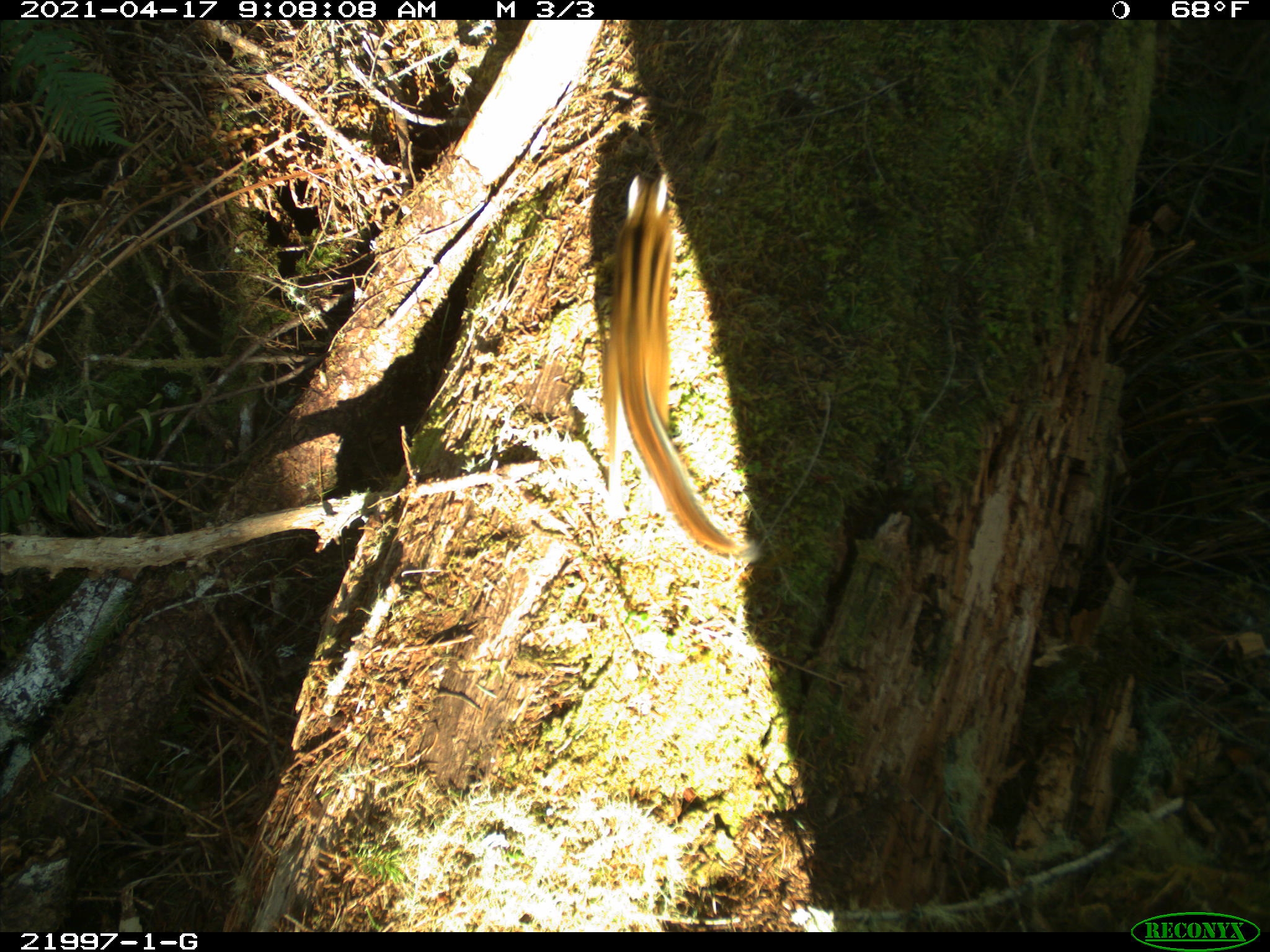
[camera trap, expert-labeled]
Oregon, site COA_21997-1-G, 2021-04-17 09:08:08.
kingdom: Animalia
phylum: Chordata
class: Mammalia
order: Rodentia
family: Sciuridae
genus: Neotamias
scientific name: Neotamias townsendii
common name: townsend's chipmunk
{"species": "townsend's chipmunk (Neotamias townsendii)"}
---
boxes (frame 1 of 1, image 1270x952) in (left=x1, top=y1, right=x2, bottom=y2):
townsend's chipmunk: (left=578, top=134, right=784, bottom=581)